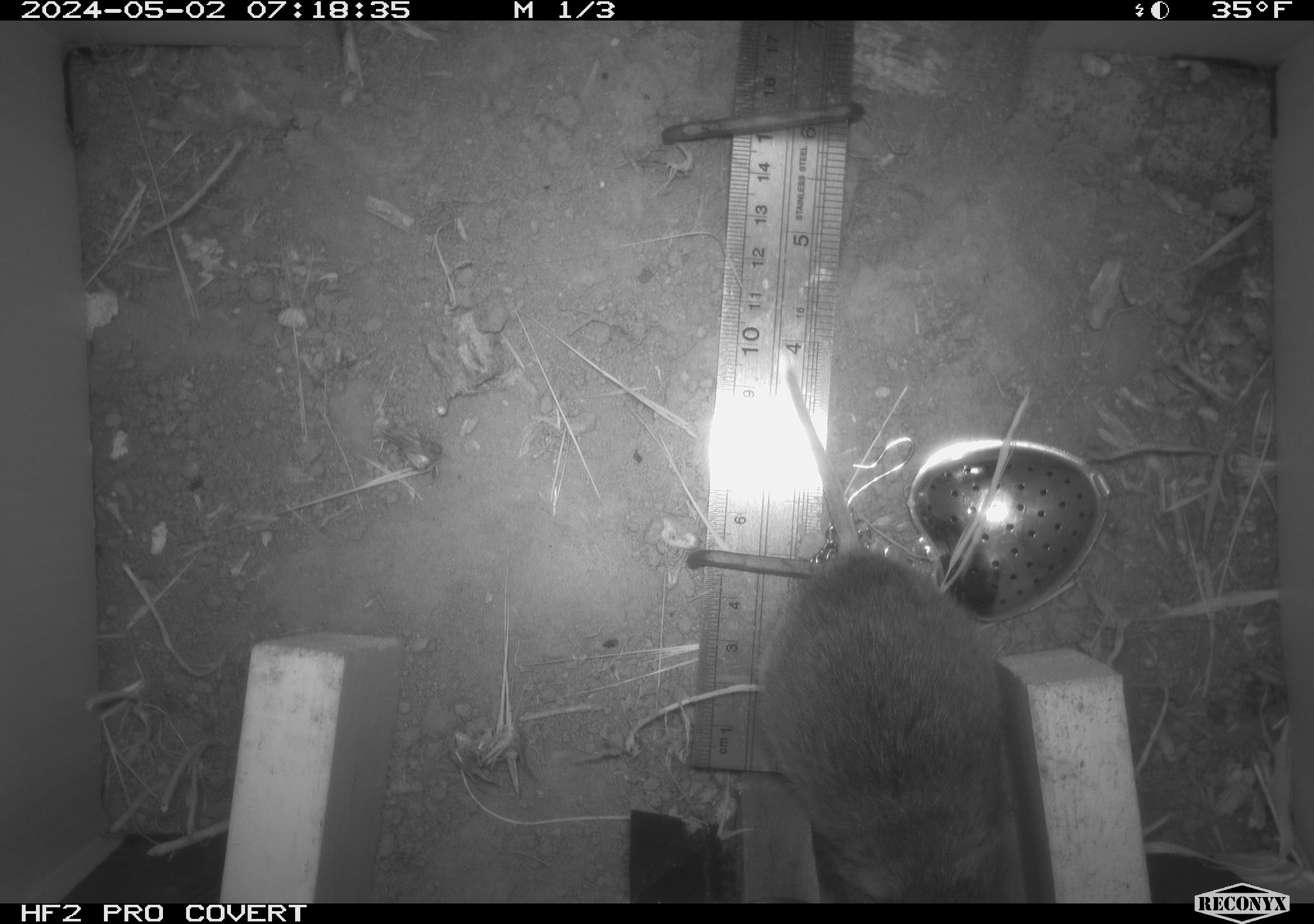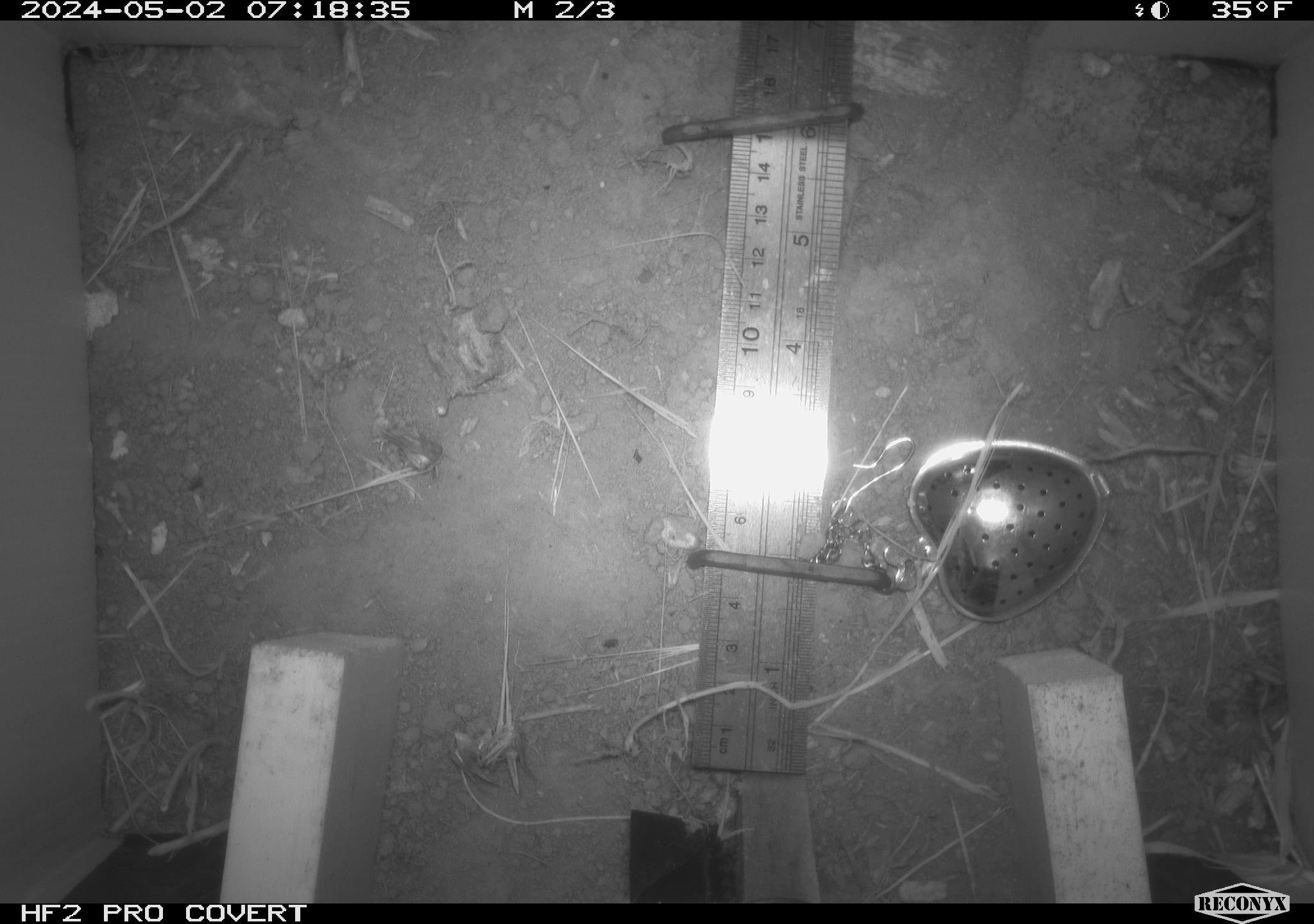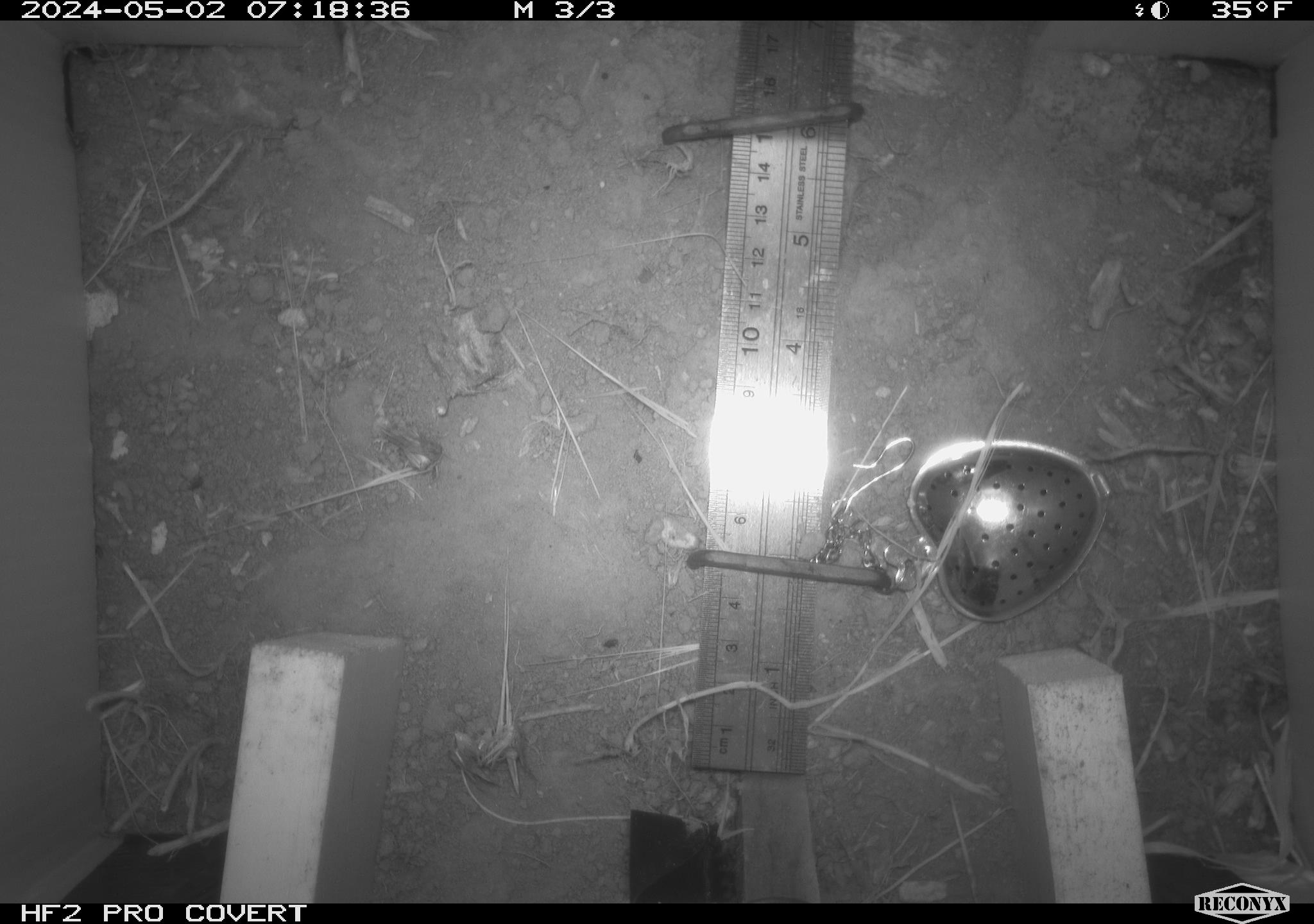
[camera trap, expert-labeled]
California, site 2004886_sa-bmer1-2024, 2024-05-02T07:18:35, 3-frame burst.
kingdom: Animalia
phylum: Chordata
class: Mammalia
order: Rodentia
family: Cricetidae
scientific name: Arvicolinae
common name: voles, lemmings, and muskrats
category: arvicolinae subfamily